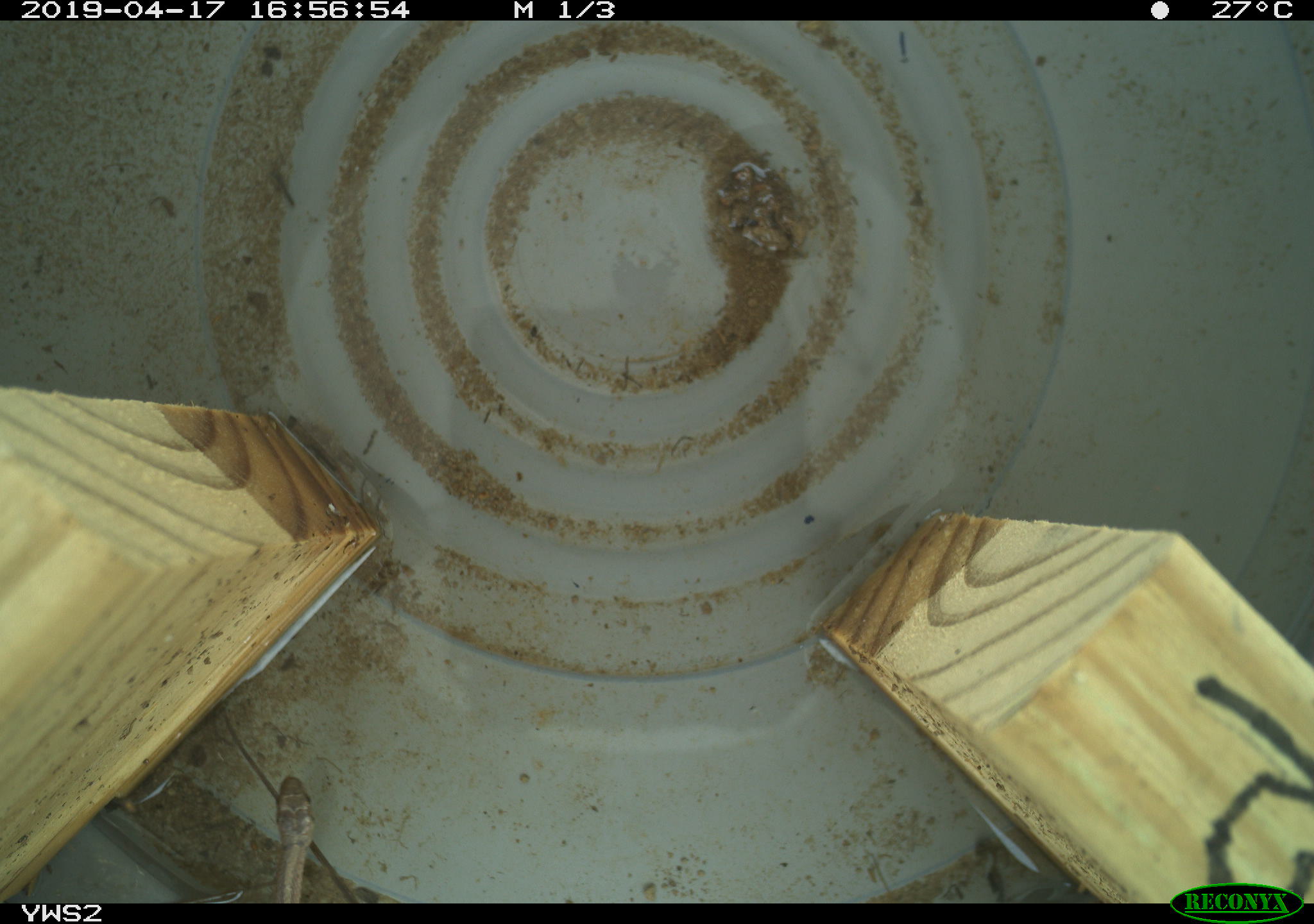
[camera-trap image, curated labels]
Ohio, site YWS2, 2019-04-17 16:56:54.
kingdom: Animalia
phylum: Chordata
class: Reptilia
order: Squamata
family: Colubridae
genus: Storeria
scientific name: Storeria dekayi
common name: dekay's brownsnake